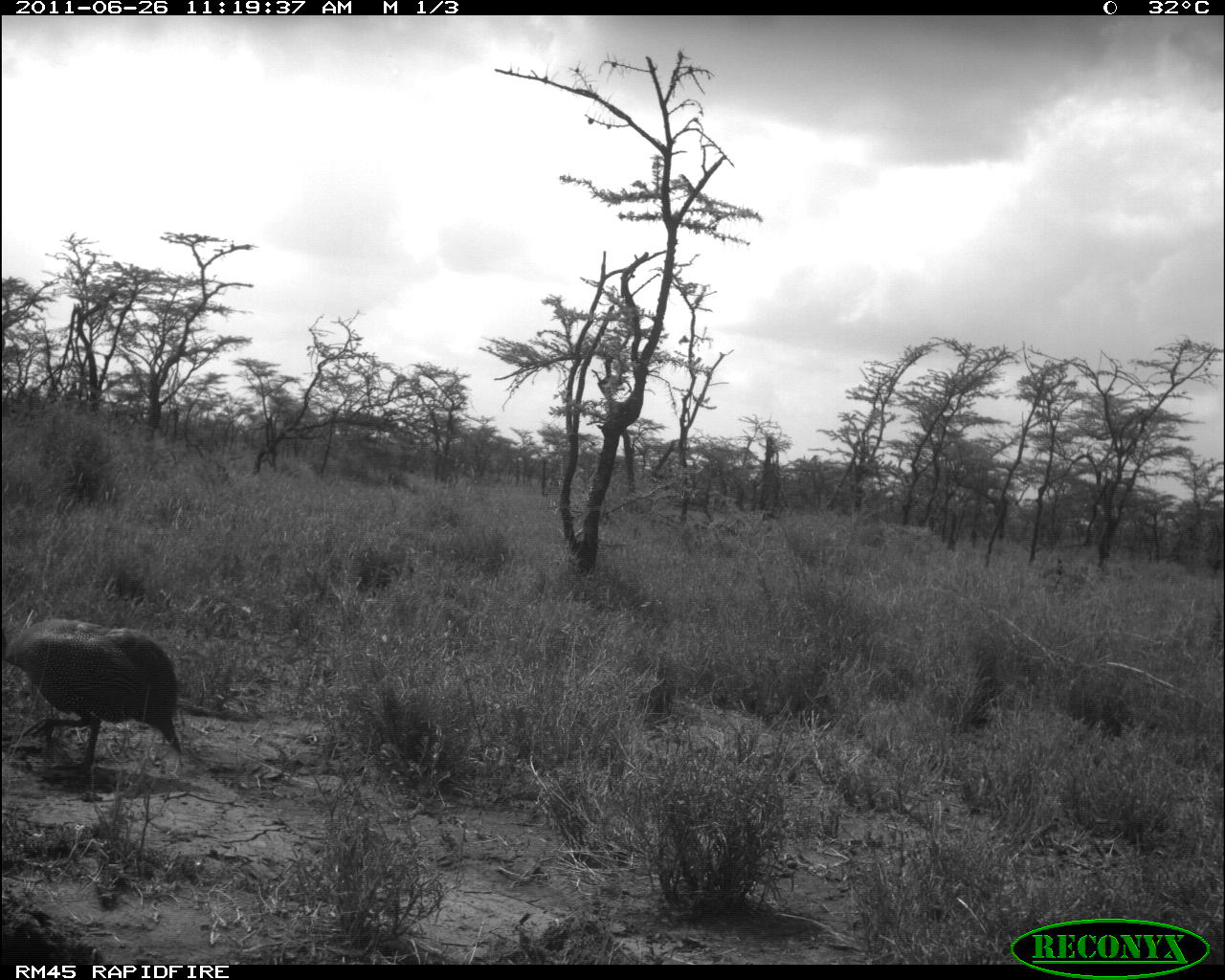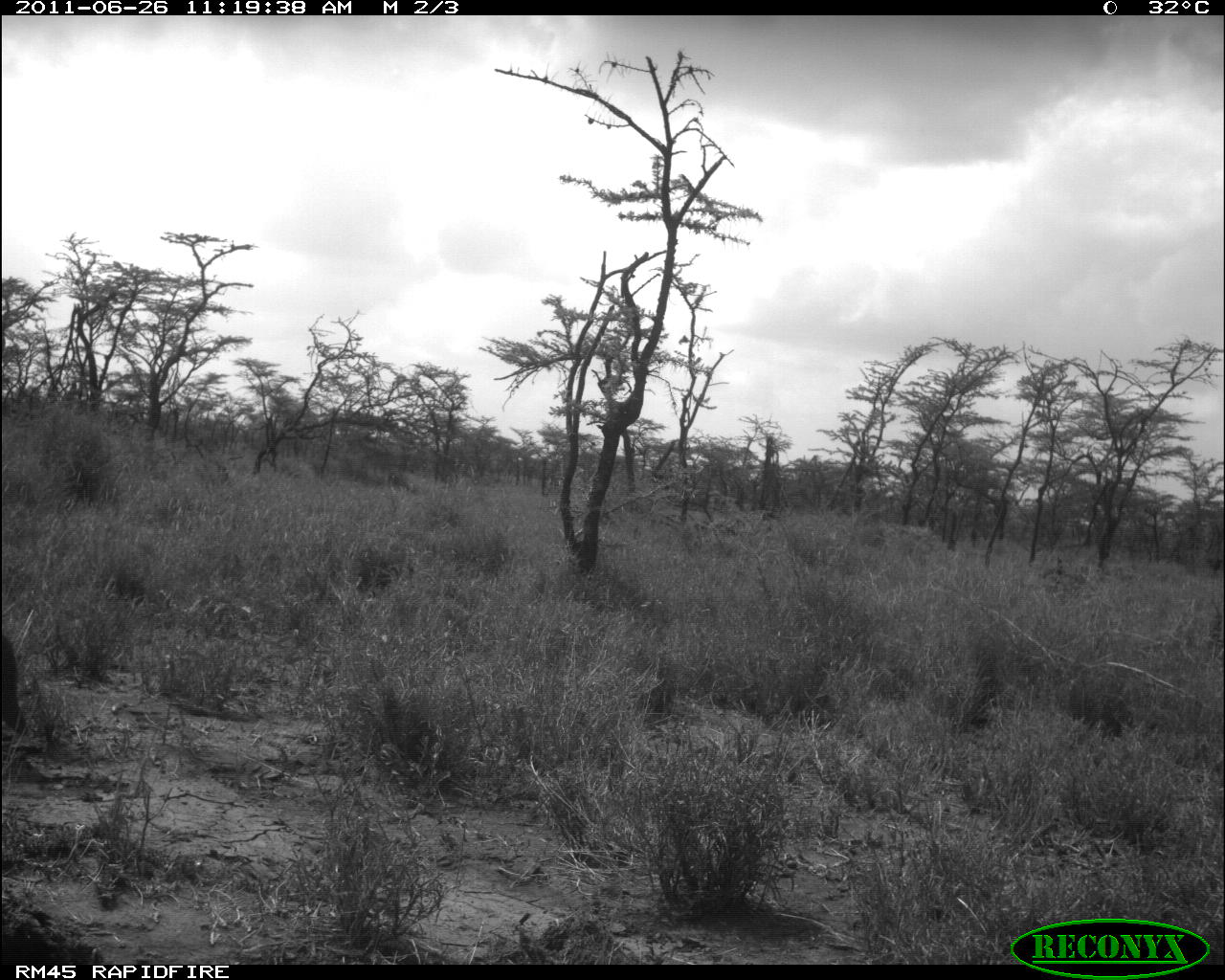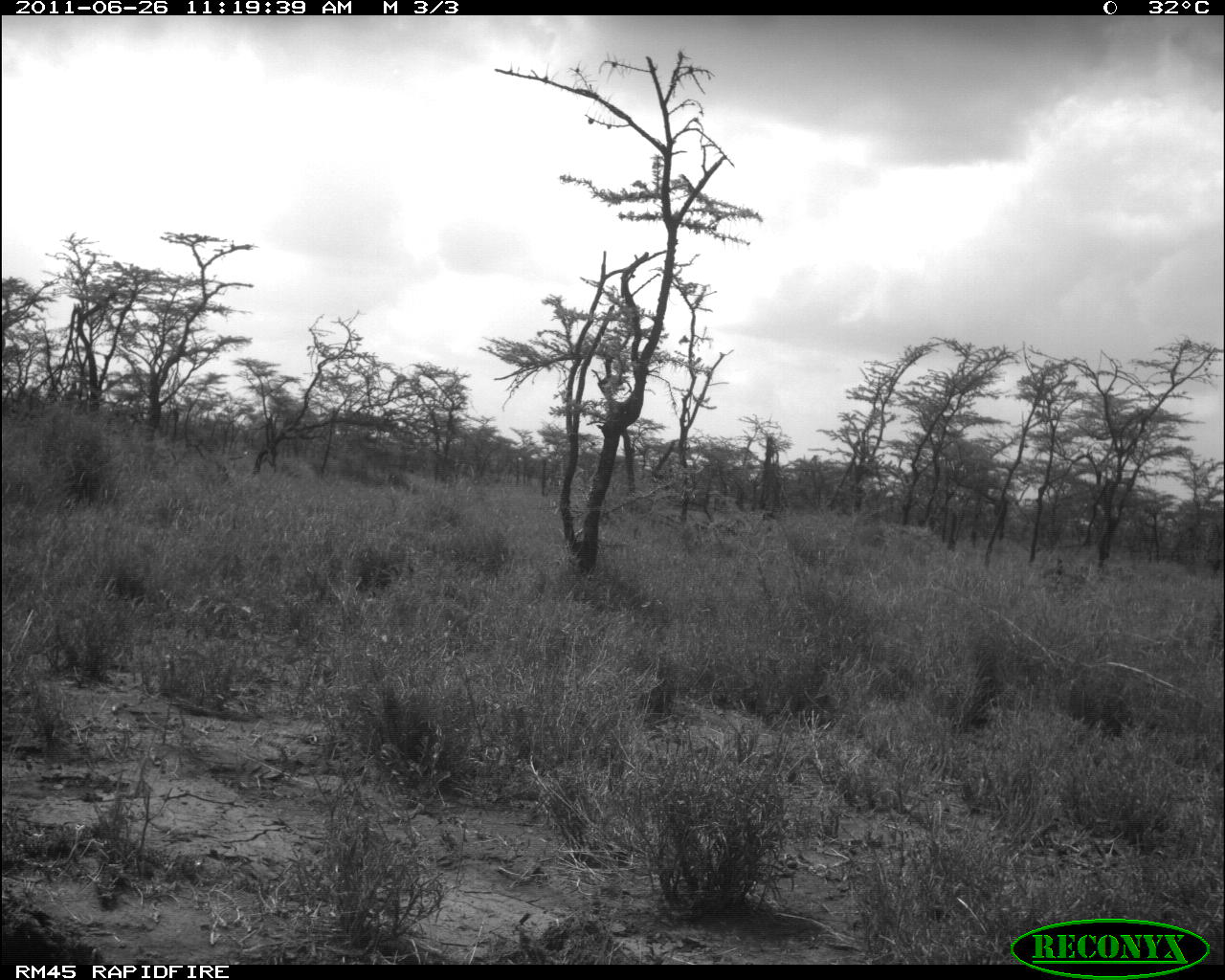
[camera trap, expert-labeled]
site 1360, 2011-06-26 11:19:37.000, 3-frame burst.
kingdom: Animalia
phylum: Chordata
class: Aves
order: Galliformes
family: Numididae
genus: Numida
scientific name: Numida meleagris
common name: helmeted guineafowl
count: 1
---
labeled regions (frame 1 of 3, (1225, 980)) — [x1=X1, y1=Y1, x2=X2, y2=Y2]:
numida meleagris: [x1=2, y1=618, x2=186, y2=793]